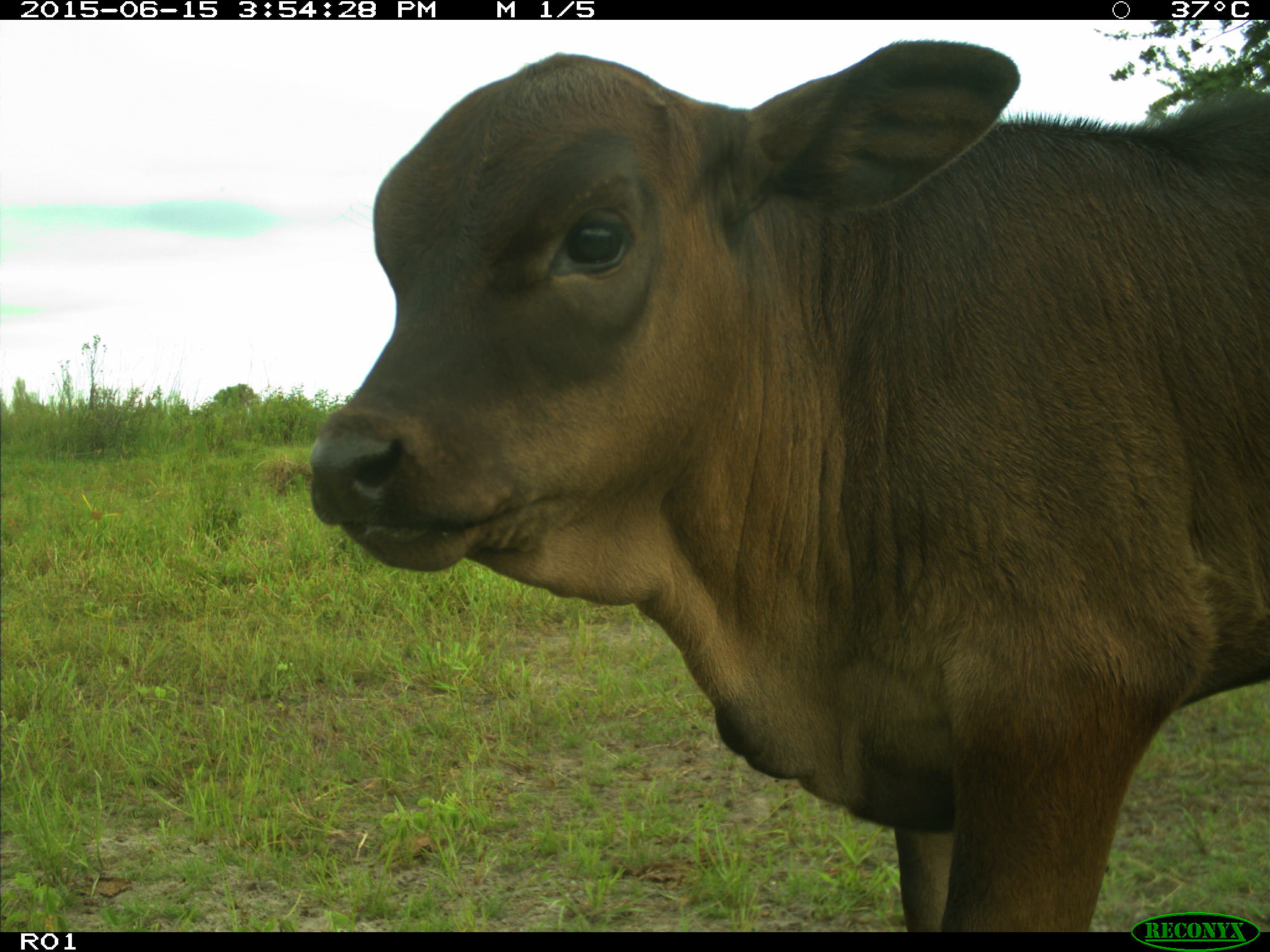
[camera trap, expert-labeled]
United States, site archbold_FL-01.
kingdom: Animalia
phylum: Chordata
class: Mammalia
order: Artiodactyla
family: Bovidae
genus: Bos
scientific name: Bos taurus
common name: domestic cow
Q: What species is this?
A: Bos taurus (domestic cow).